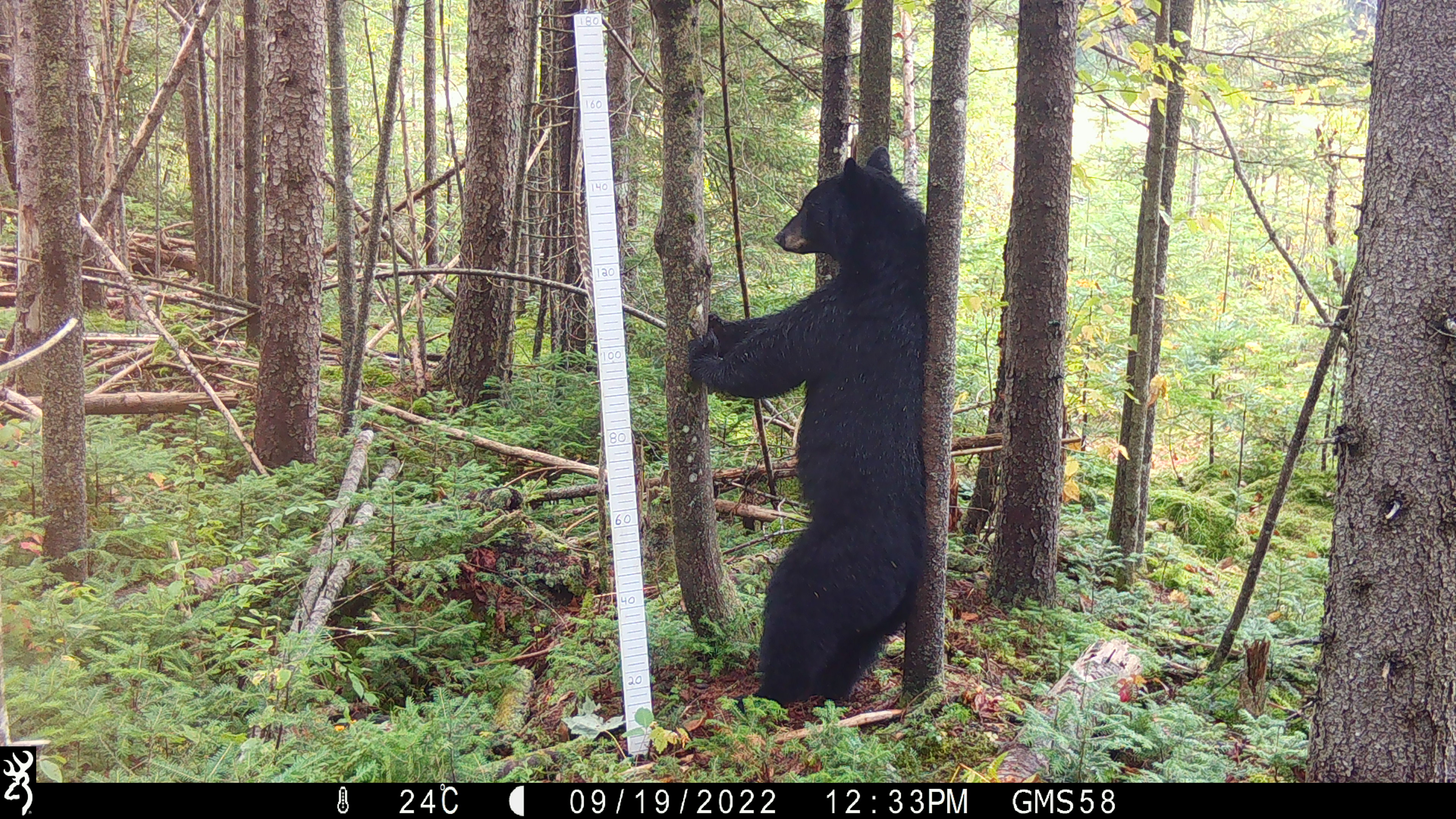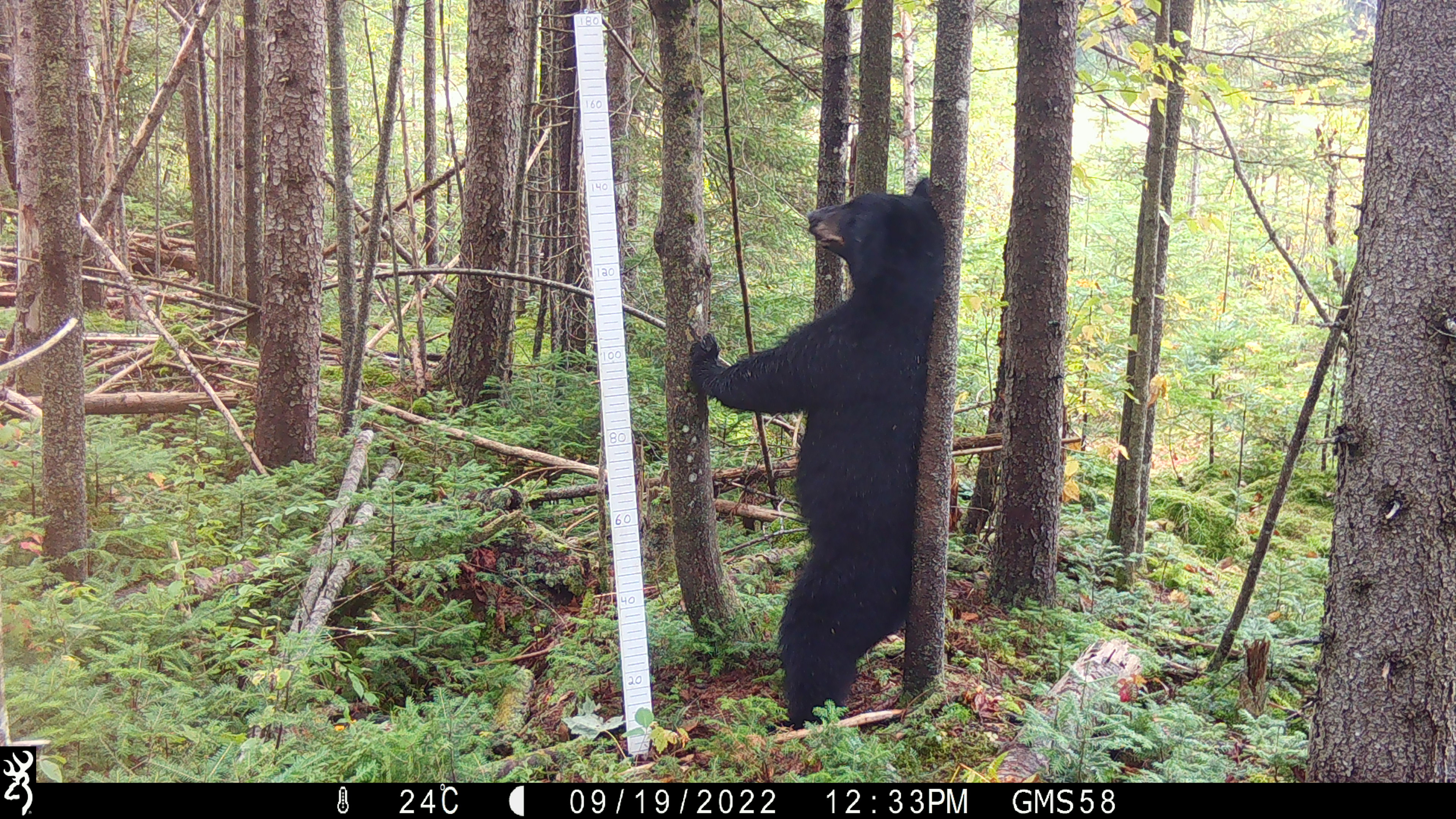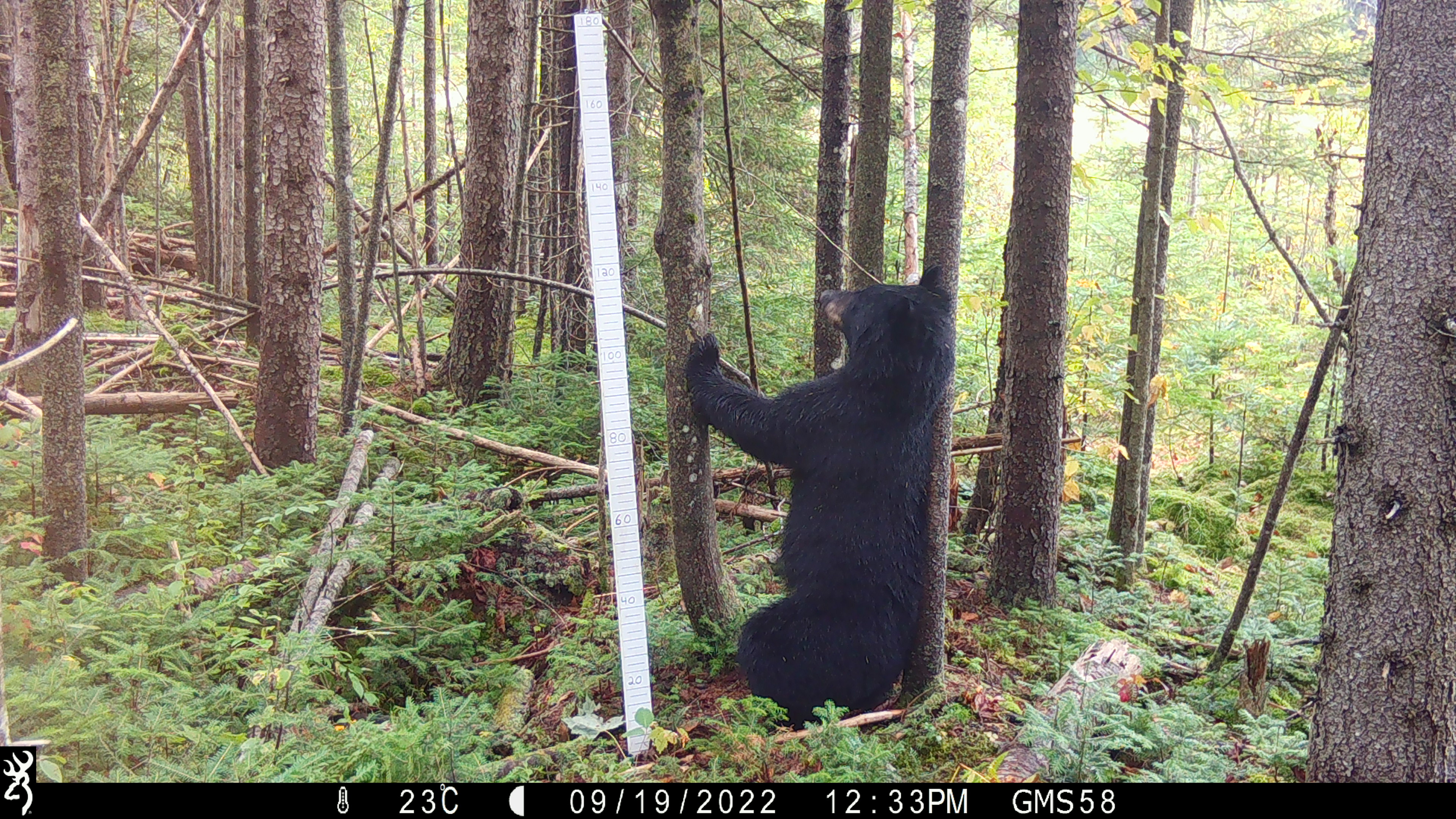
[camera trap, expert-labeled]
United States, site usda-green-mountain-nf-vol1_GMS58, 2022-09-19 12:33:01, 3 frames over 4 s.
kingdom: Animalia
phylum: Chordata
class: Mammalia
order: Carnivora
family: Ursidae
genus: Ursus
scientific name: Ursus americanus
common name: black bear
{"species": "black bear (Ursus americanus)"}